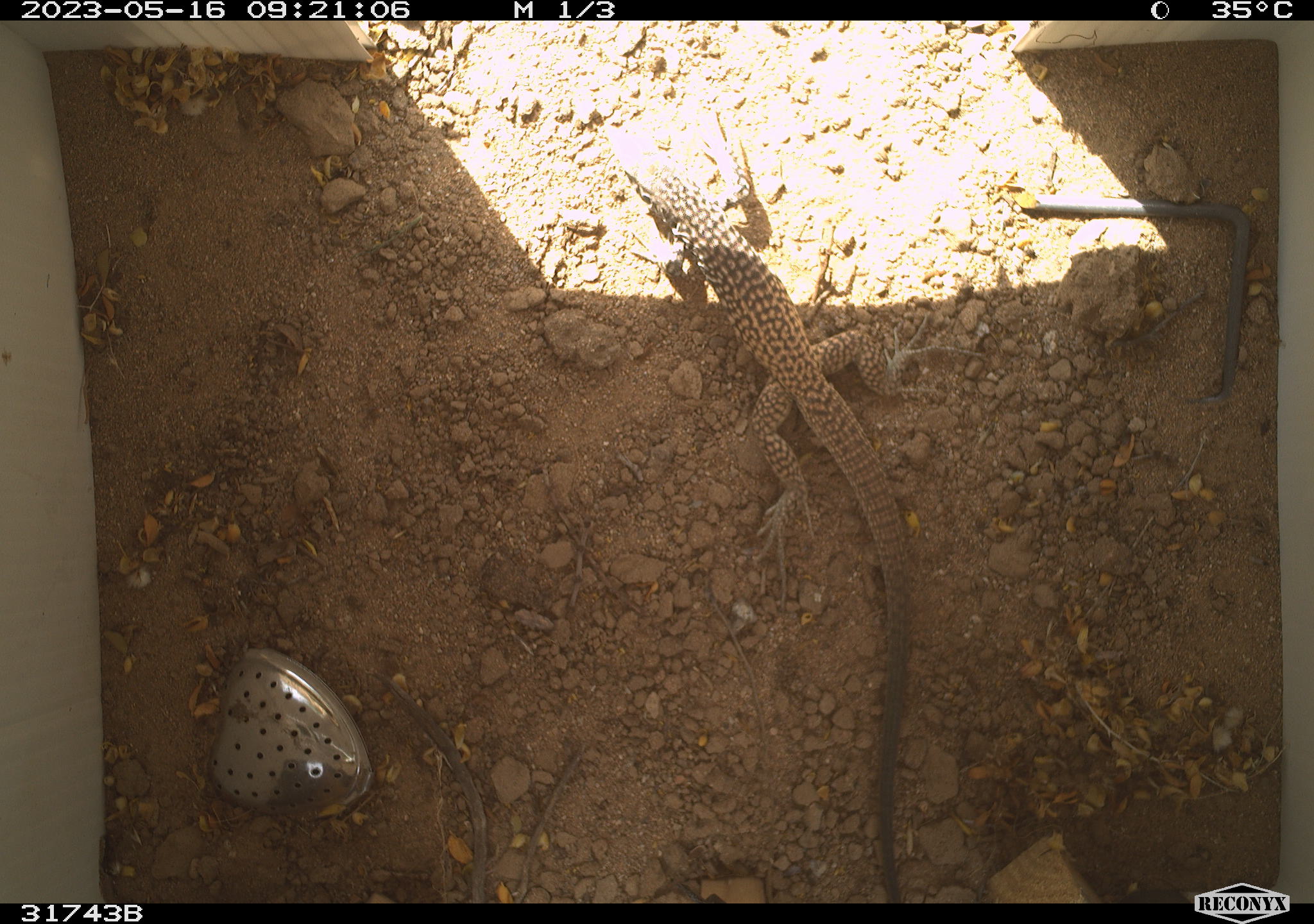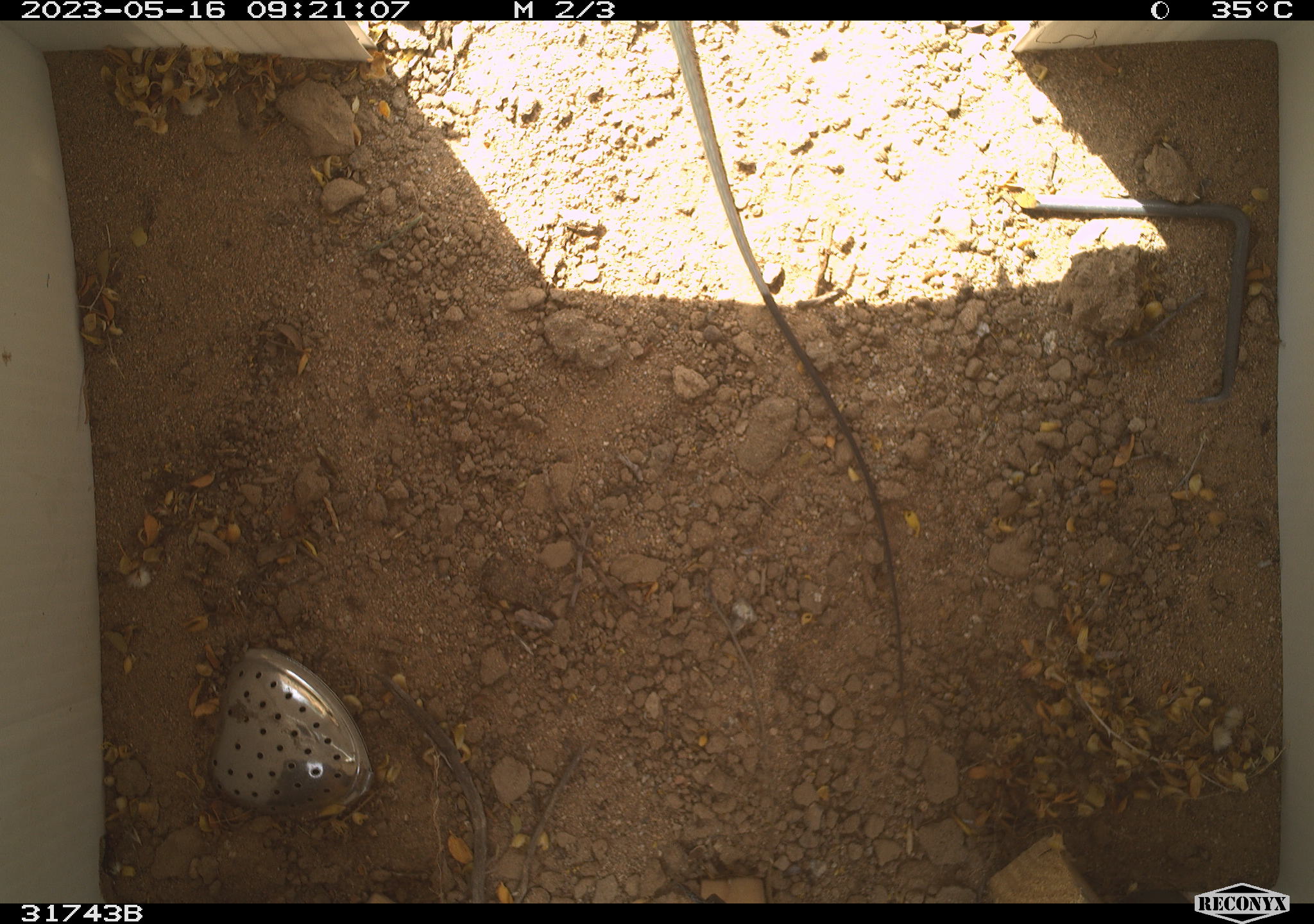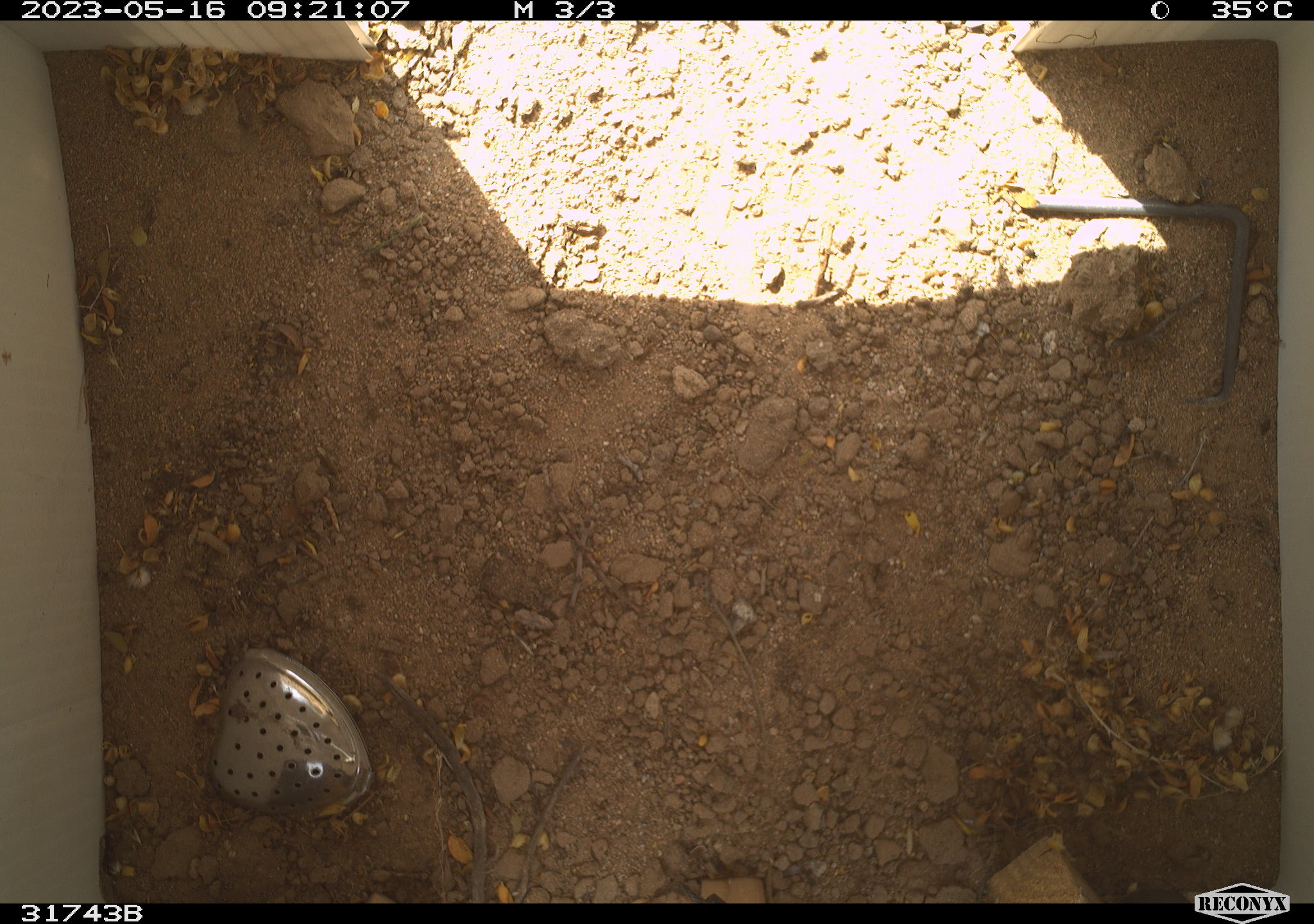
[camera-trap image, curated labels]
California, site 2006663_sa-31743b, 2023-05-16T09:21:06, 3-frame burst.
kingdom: Animalia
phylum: Chordata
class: Reptilia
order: Squamata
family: Teiidae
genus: Aspidoscelis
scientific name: Aspidoscelis tigris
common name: western whiptail